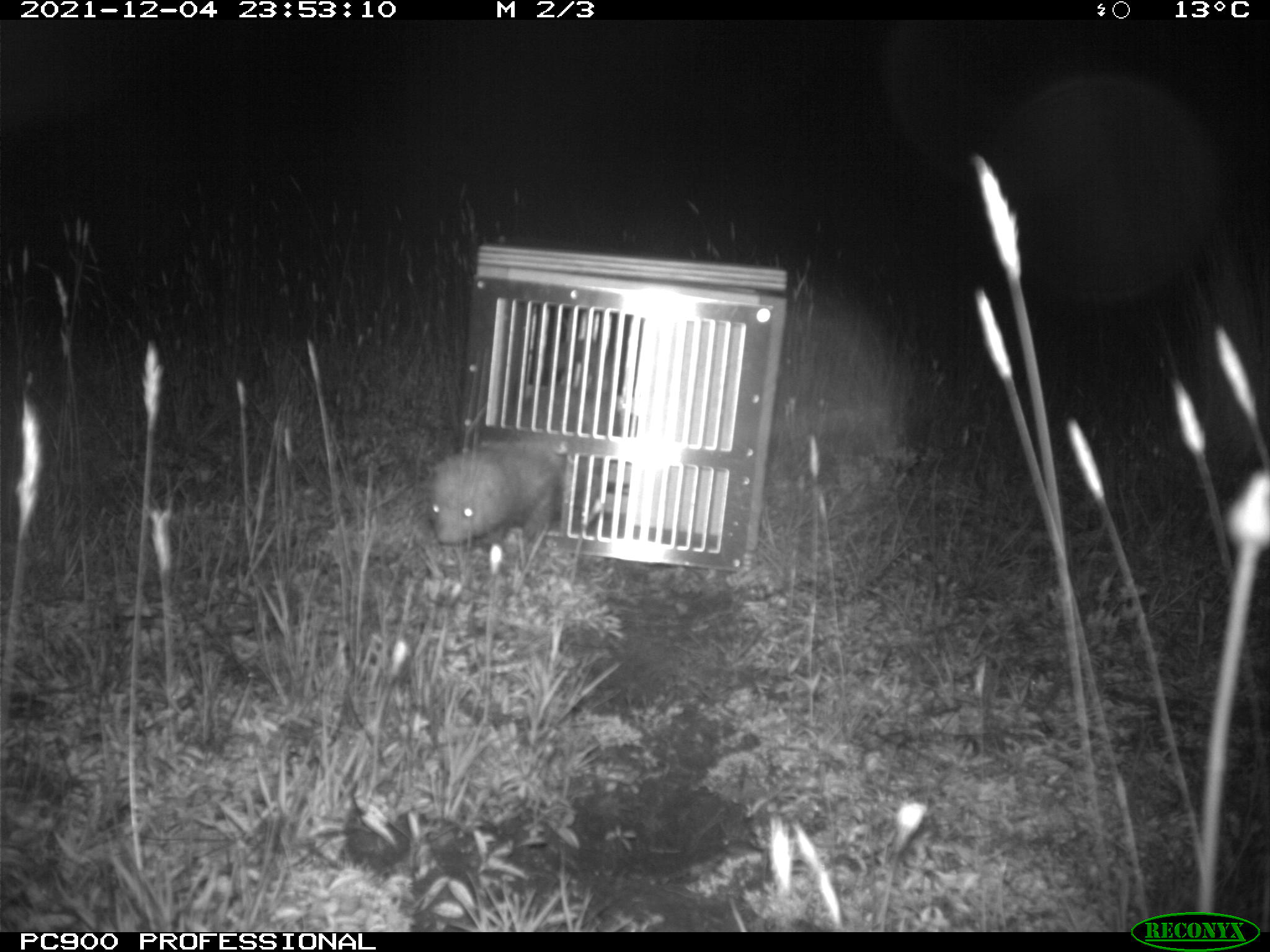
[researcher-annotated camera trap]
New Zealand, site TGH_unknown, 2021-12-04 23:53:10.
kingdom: Animalia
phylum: Chordata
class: Mammalia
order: Carnivora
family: Mustelidae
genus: Mustela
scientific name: Mustela furo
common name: ferret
Ferret (Mustela furo).